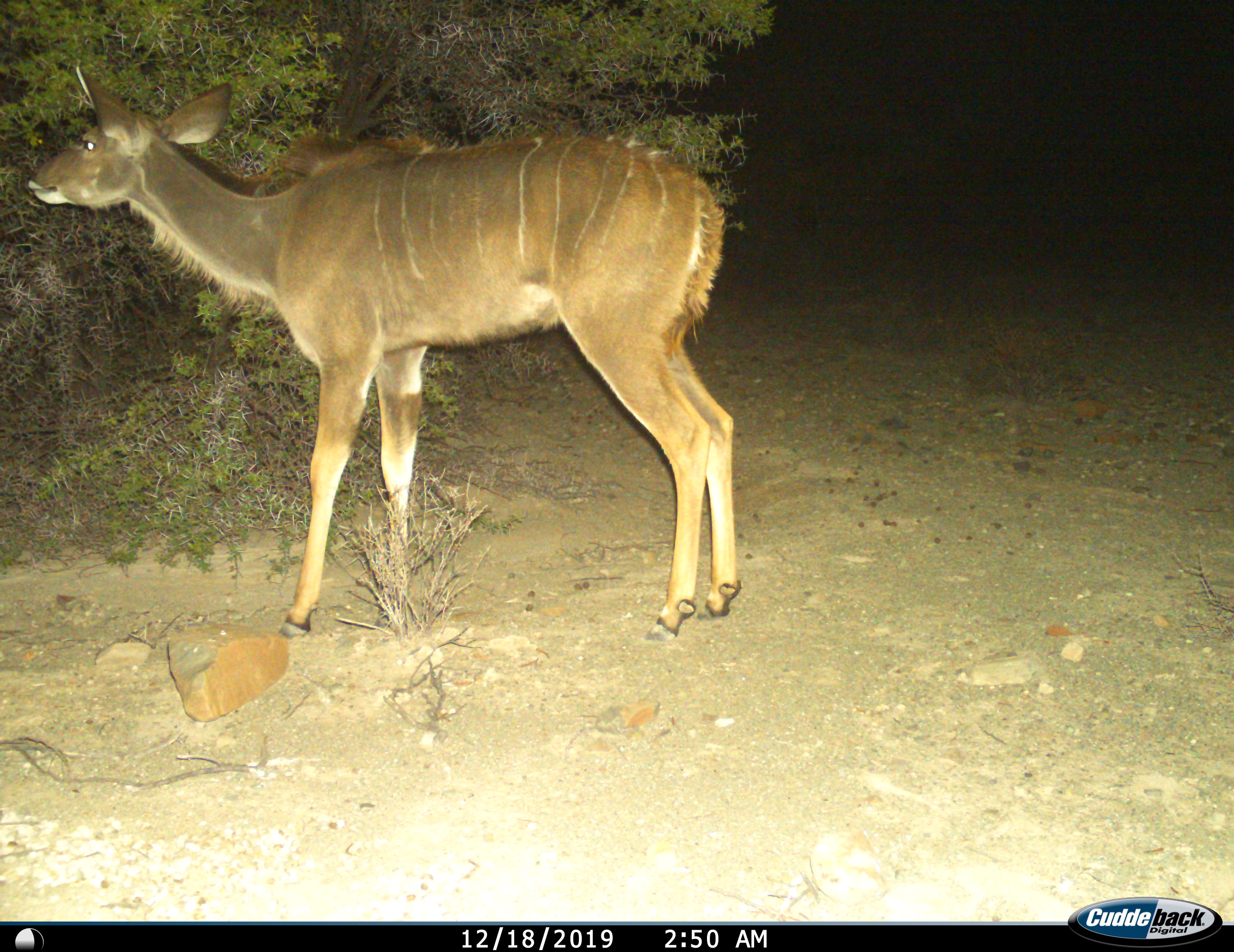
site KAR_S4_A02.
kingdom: Animalia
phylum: Chordata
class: Mammalia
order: Artiodactyla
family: Bovidae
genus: Tragelaphus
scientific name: Tragelaphus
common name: kudu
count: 1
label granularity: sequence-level